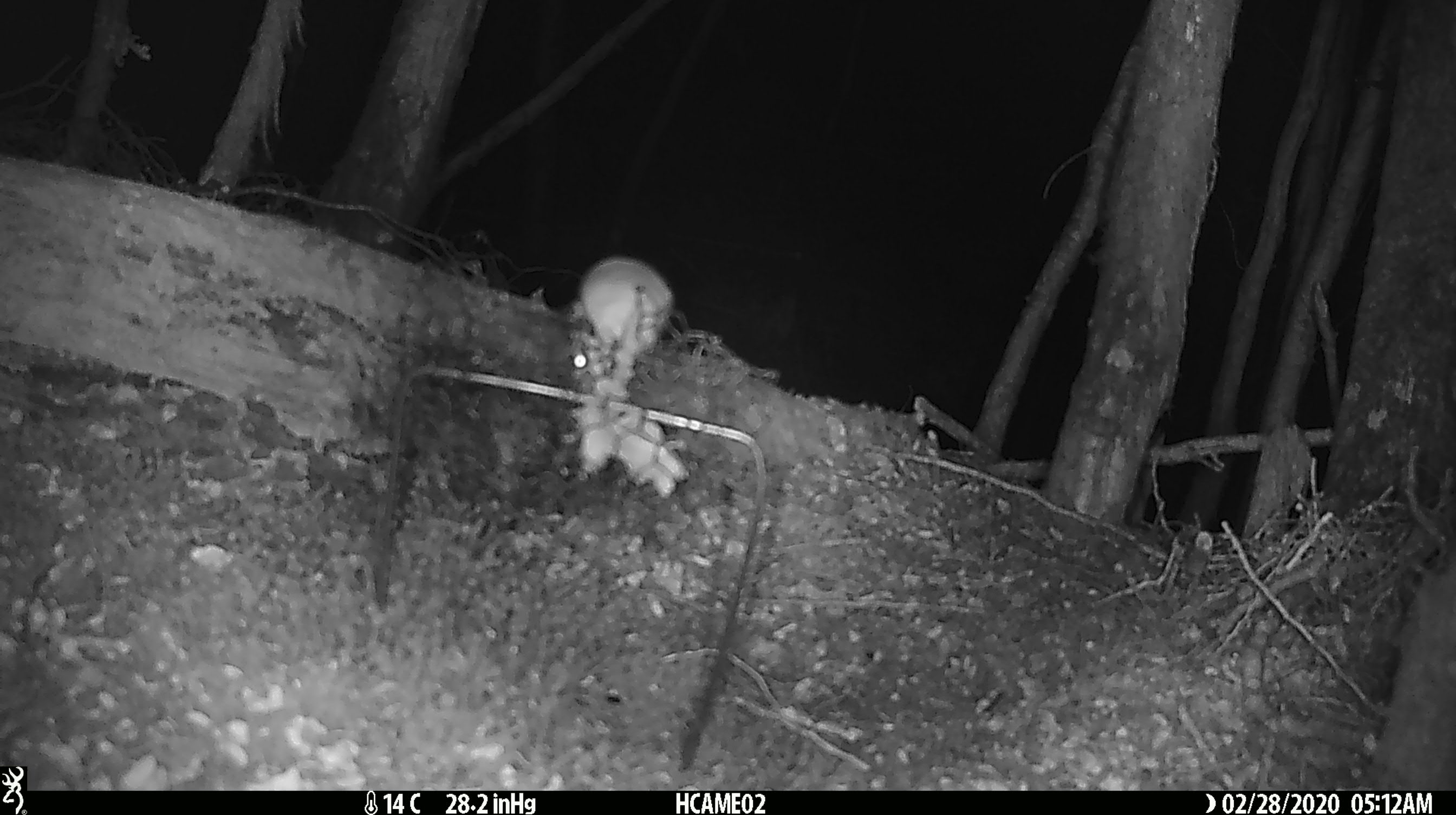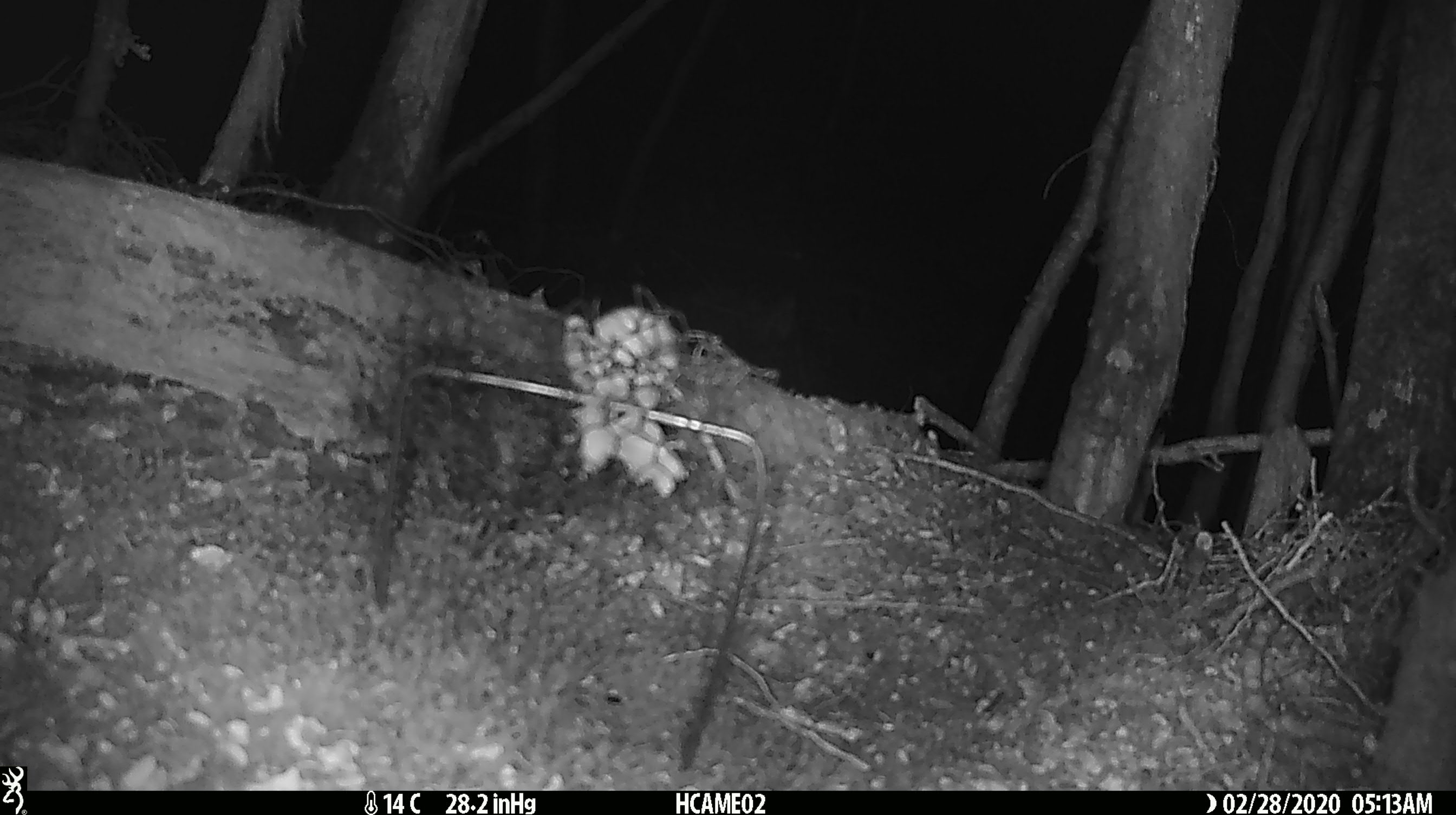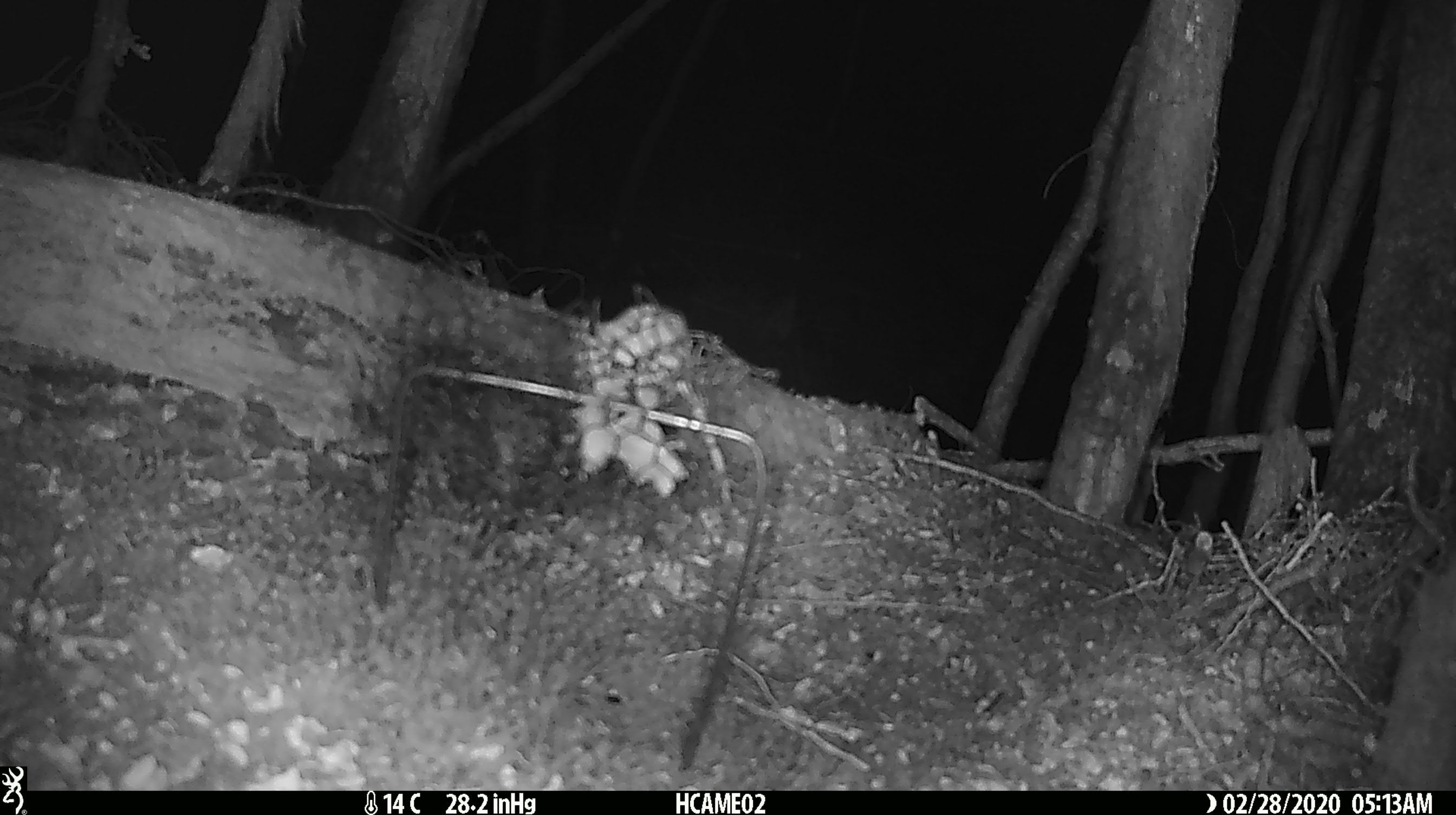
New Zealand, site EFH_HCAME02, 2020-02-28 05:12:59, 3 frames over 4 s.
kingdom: Animalia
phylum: Chordata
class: Mammalia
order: Rodentia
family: Muridae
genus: Mus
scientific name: Mus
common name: mouse